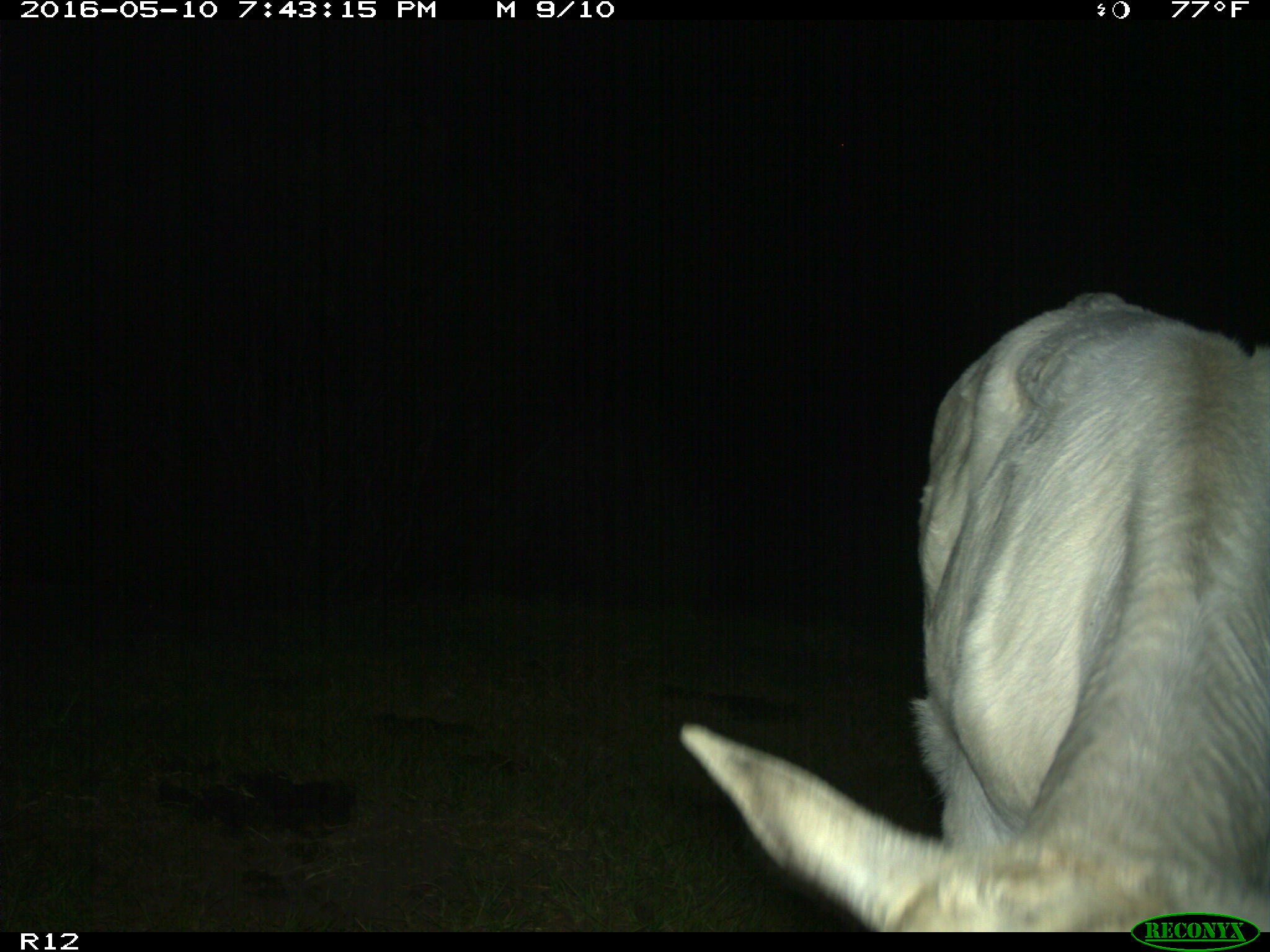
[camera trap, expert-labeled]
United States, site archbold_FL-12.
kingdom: Animalia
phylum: Chordata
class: Mammalia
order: Artiodactyla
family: Bovidae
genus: Bos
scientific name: Bos taurus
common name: domestic cow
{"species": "Bos taurus (domestic cow)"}